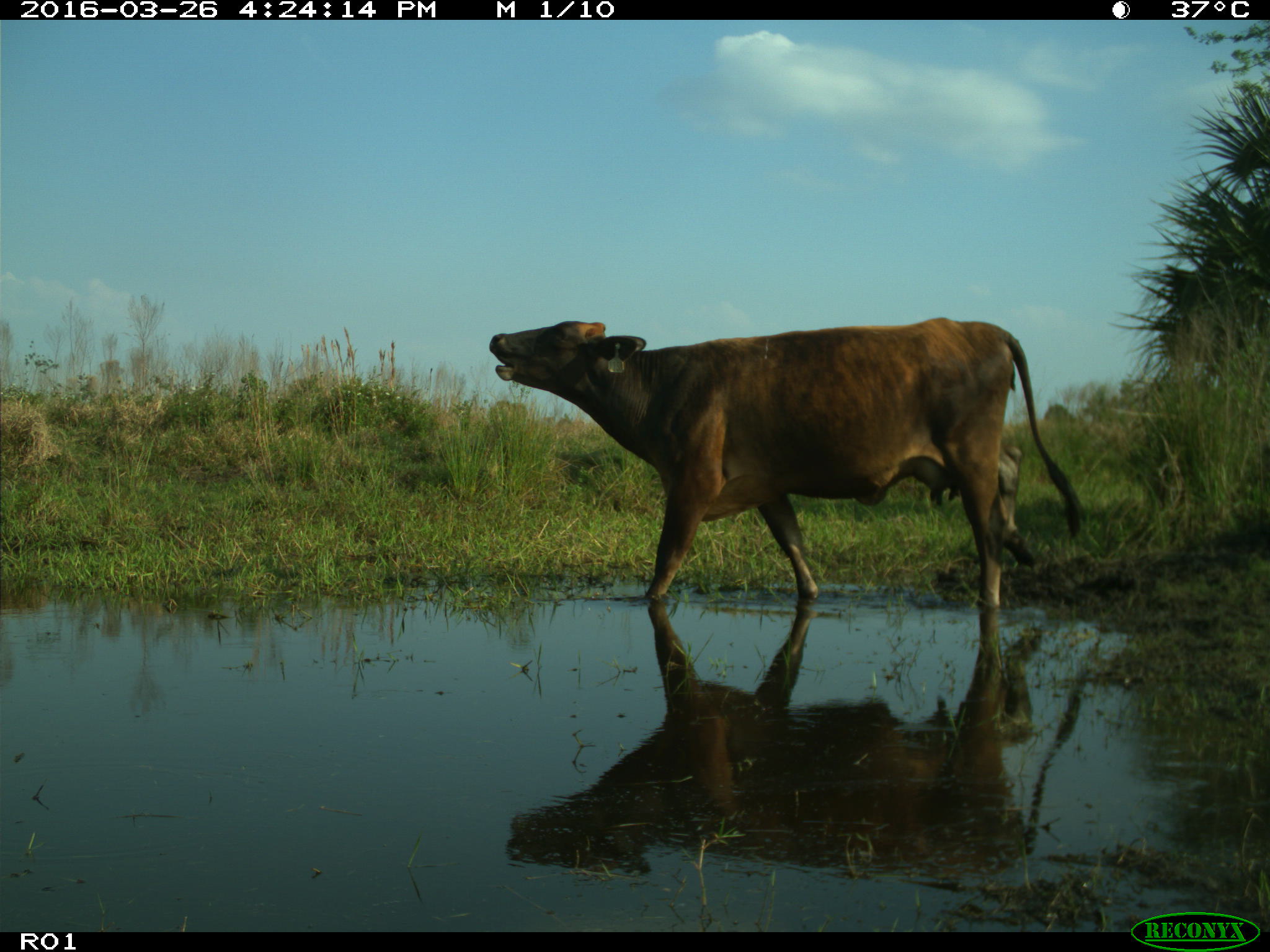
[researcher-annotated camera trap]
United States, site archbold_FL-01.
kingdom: Animalia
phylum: Chordata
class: Mammalia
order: Artiodactyla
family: Bovidae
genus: Bos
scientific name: Bos taurus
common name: domestic cow